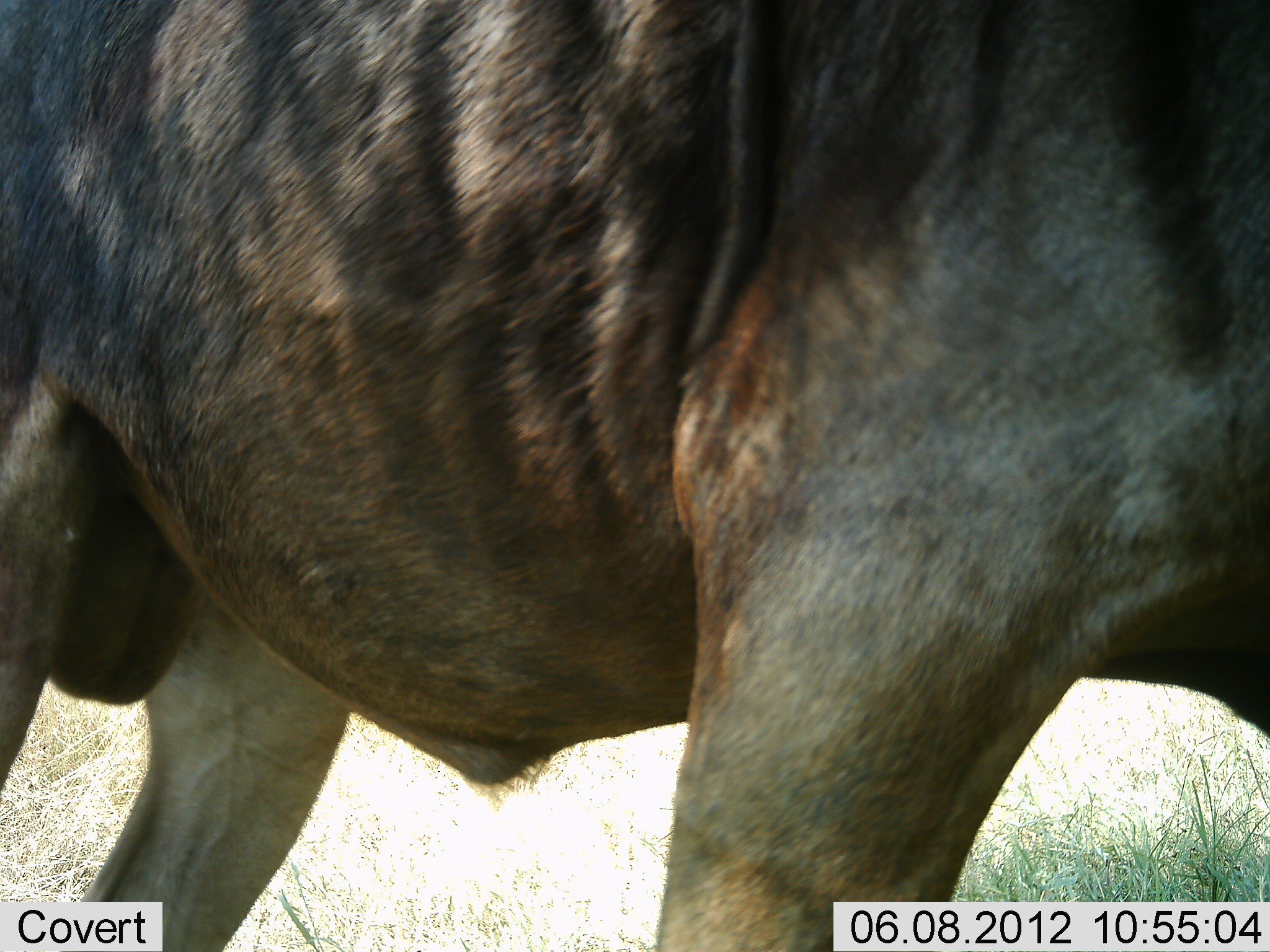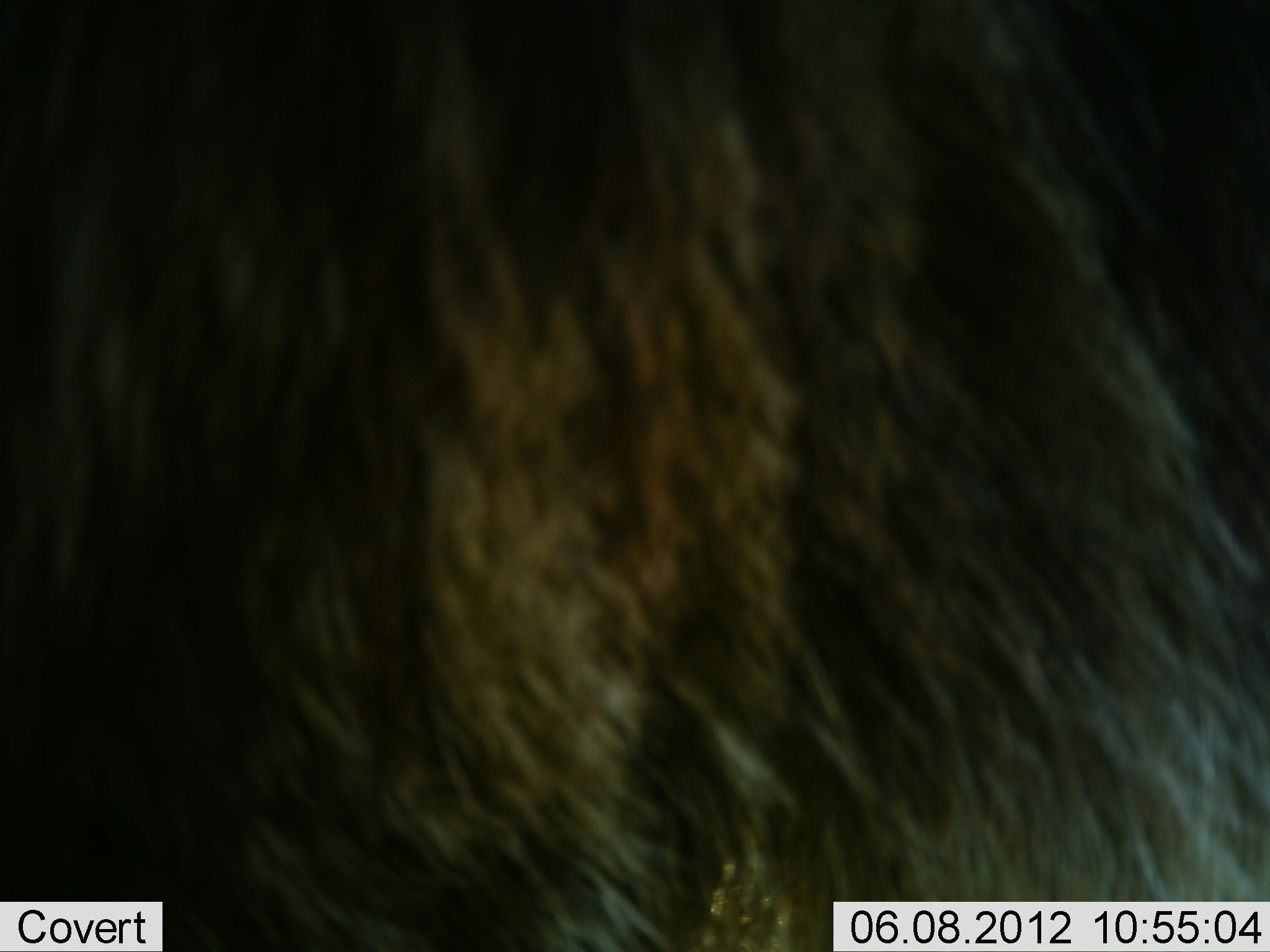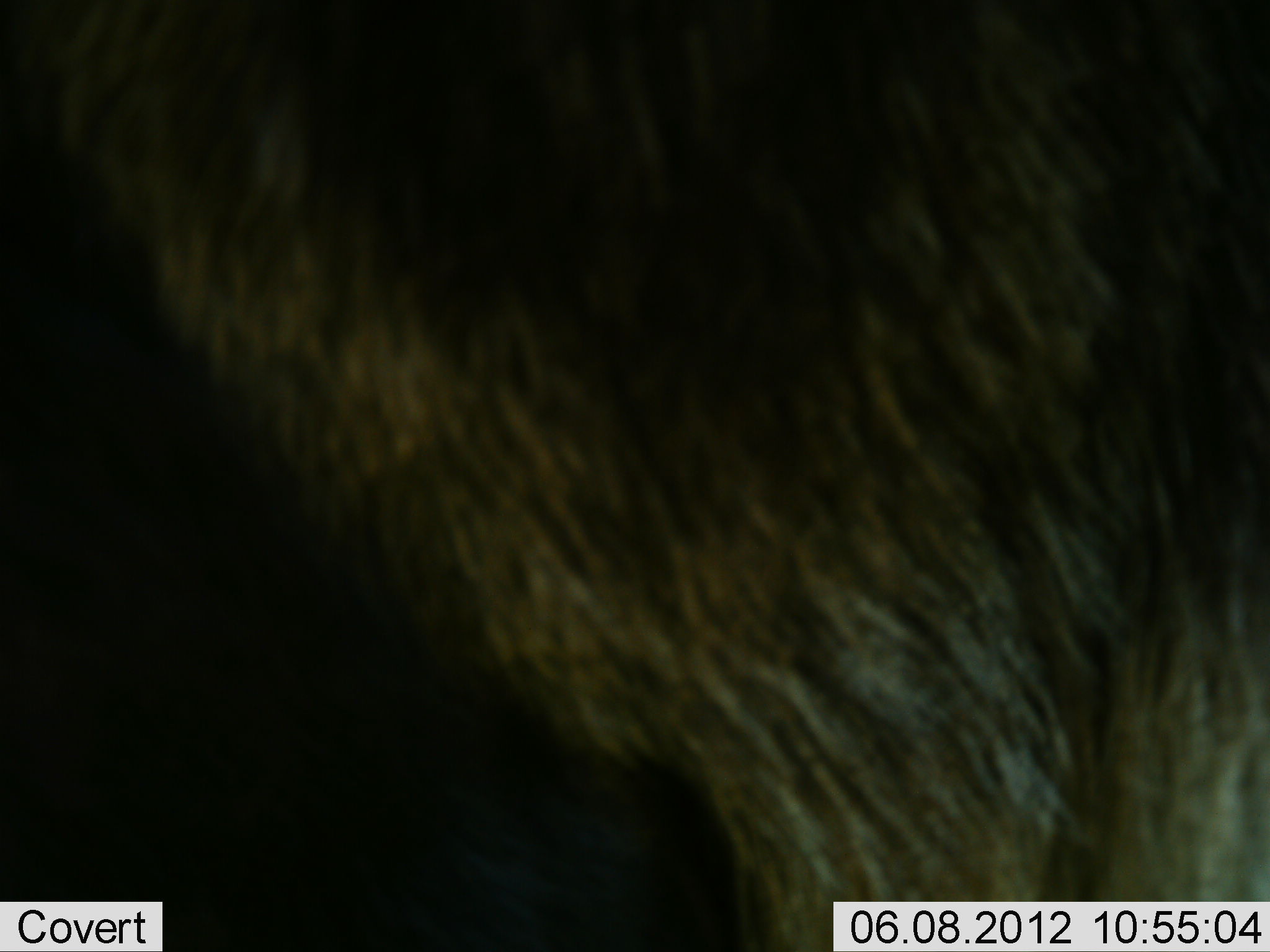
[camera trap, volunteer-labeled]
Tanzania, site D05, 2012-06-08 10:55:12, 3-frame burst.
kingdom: Animalia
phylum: Chordata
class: Mammalia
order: Artiodactyla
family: Bovidae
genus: Connochaetes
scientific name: Connochaetes taurinus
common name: blue wildebeest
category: wildebeest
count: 1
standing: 20%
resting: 0%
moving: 80%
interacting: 0%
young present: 0%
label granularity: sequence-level